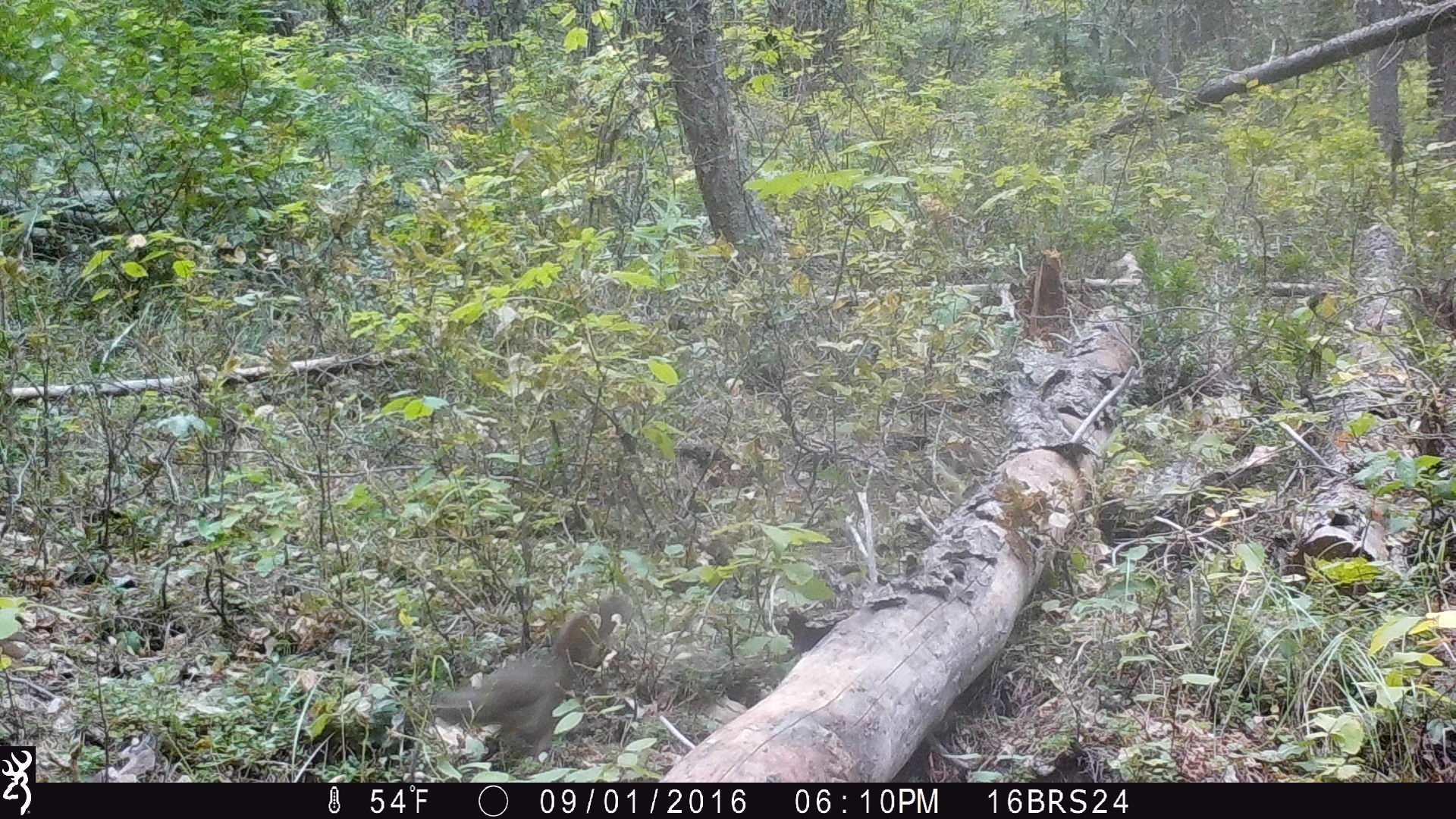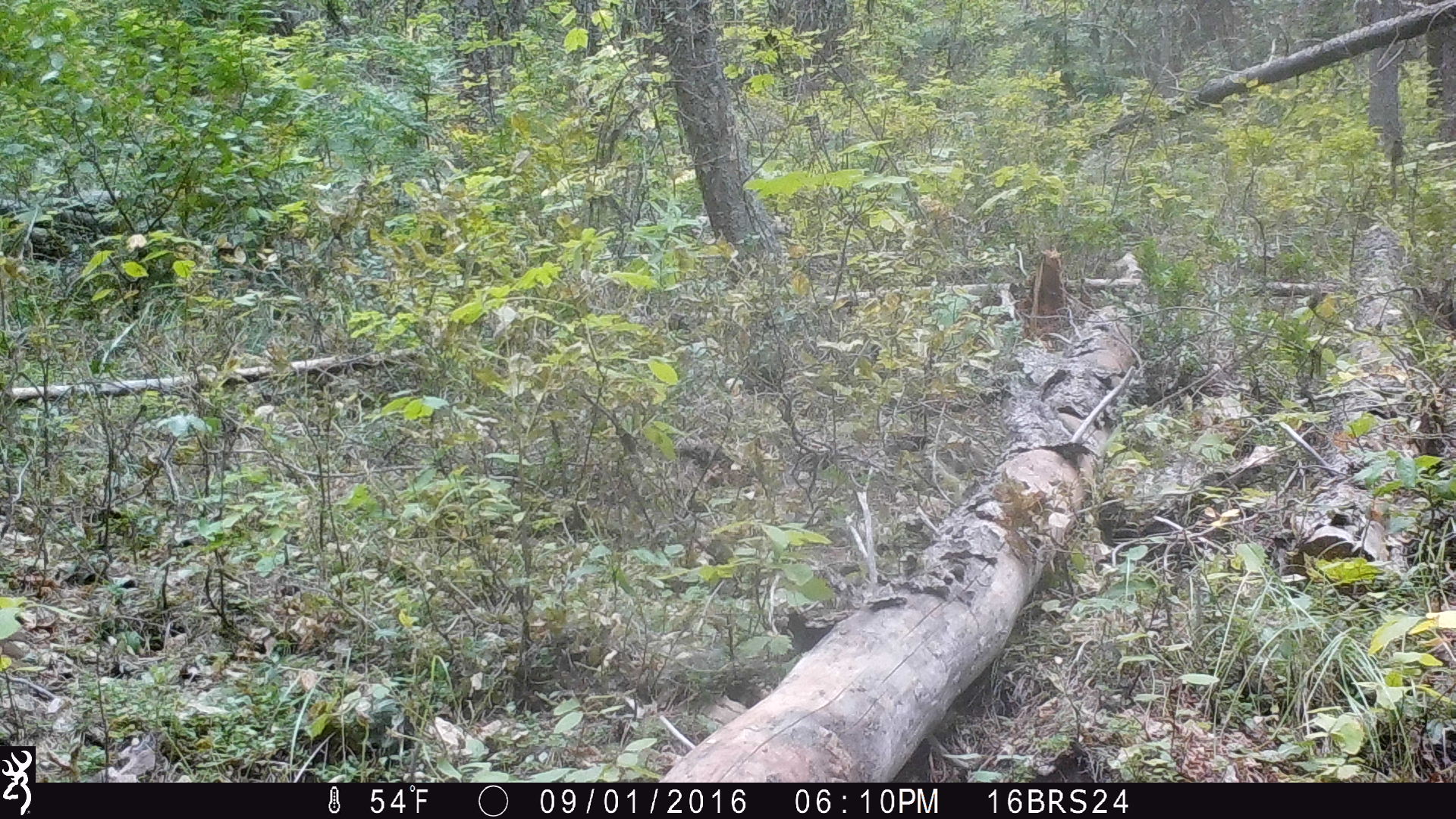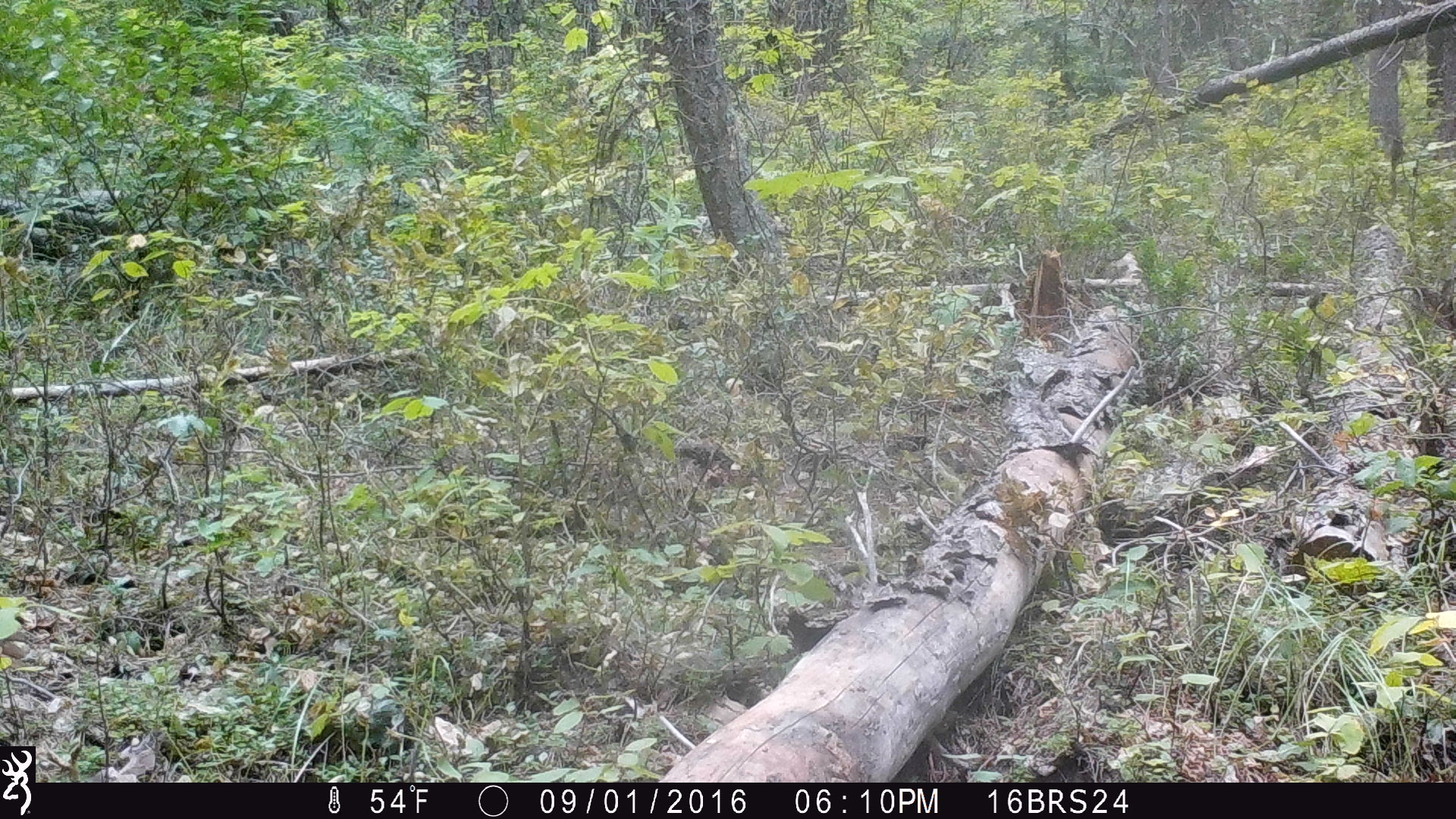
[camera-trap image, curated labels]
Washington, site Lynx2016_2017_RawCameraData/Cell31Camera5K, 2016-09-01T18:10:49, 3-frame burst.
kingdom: Animalia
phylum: Chordata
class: Mammalia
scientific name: Mammalia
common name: small mammal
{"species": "small mammal (Mammalia)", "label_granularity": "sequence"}